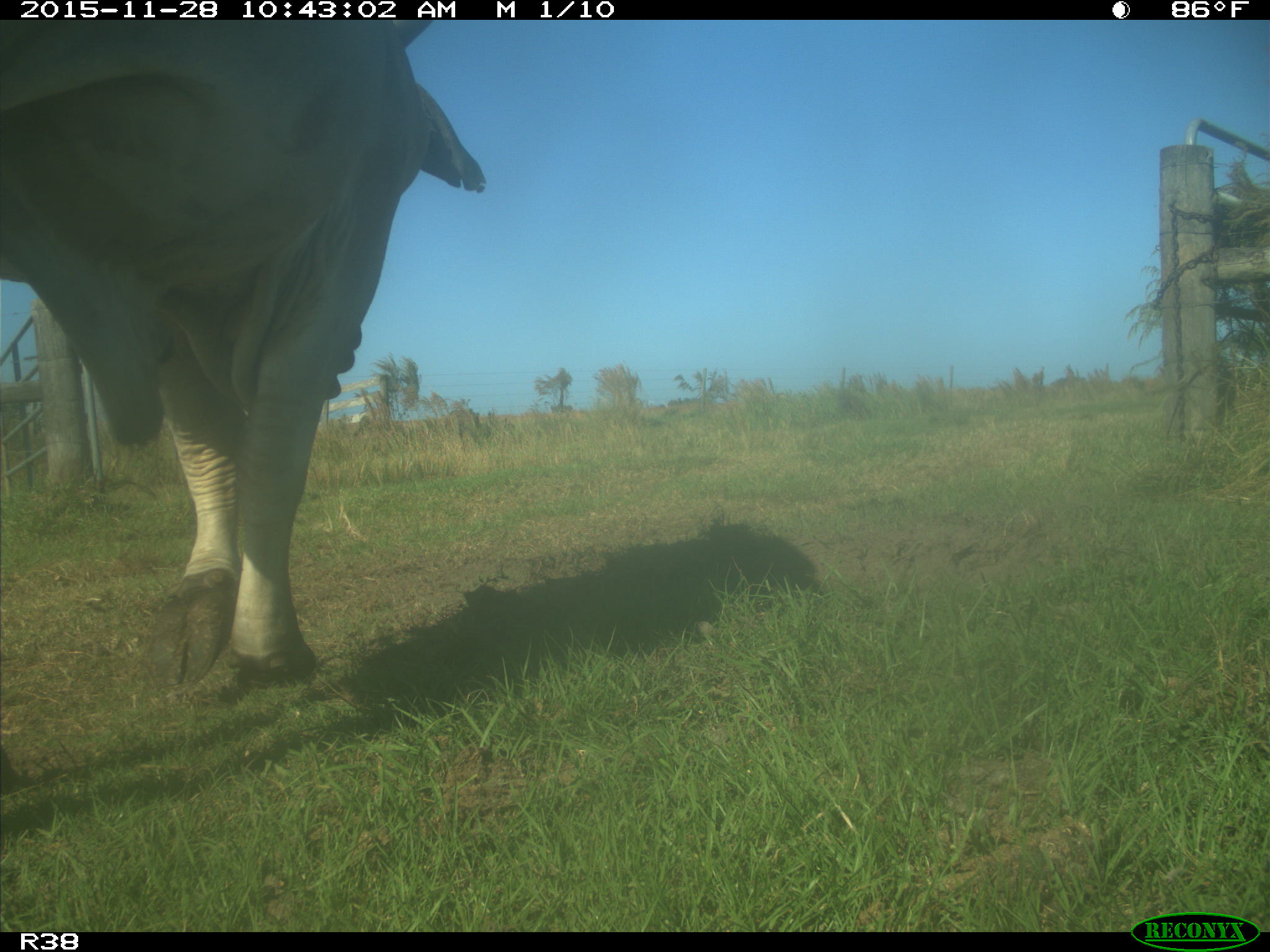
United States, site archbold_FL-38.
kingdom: Animalia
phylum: Chordata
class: Mammalia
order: Artiodactyla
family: Bovidae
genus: Bos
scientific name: Bos taurus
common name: domestic cow